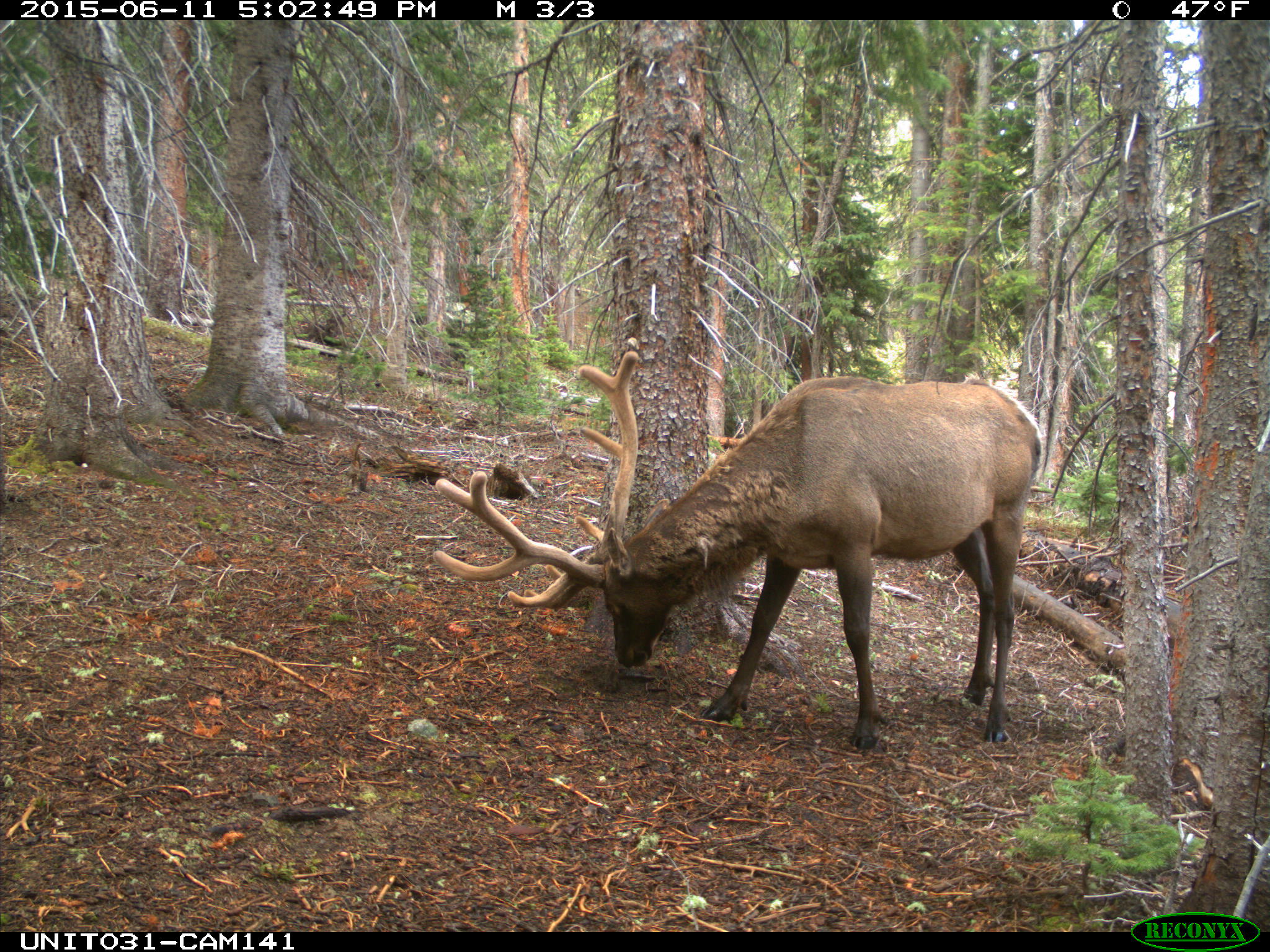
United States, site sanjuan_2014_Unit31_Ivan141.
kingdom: Animalia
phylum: Chordata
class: Mammalia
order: Artiodactyla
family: Cervidae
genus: Cervus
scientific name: Cervus elaphus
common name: red deer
Cervus elaphus (red deer).